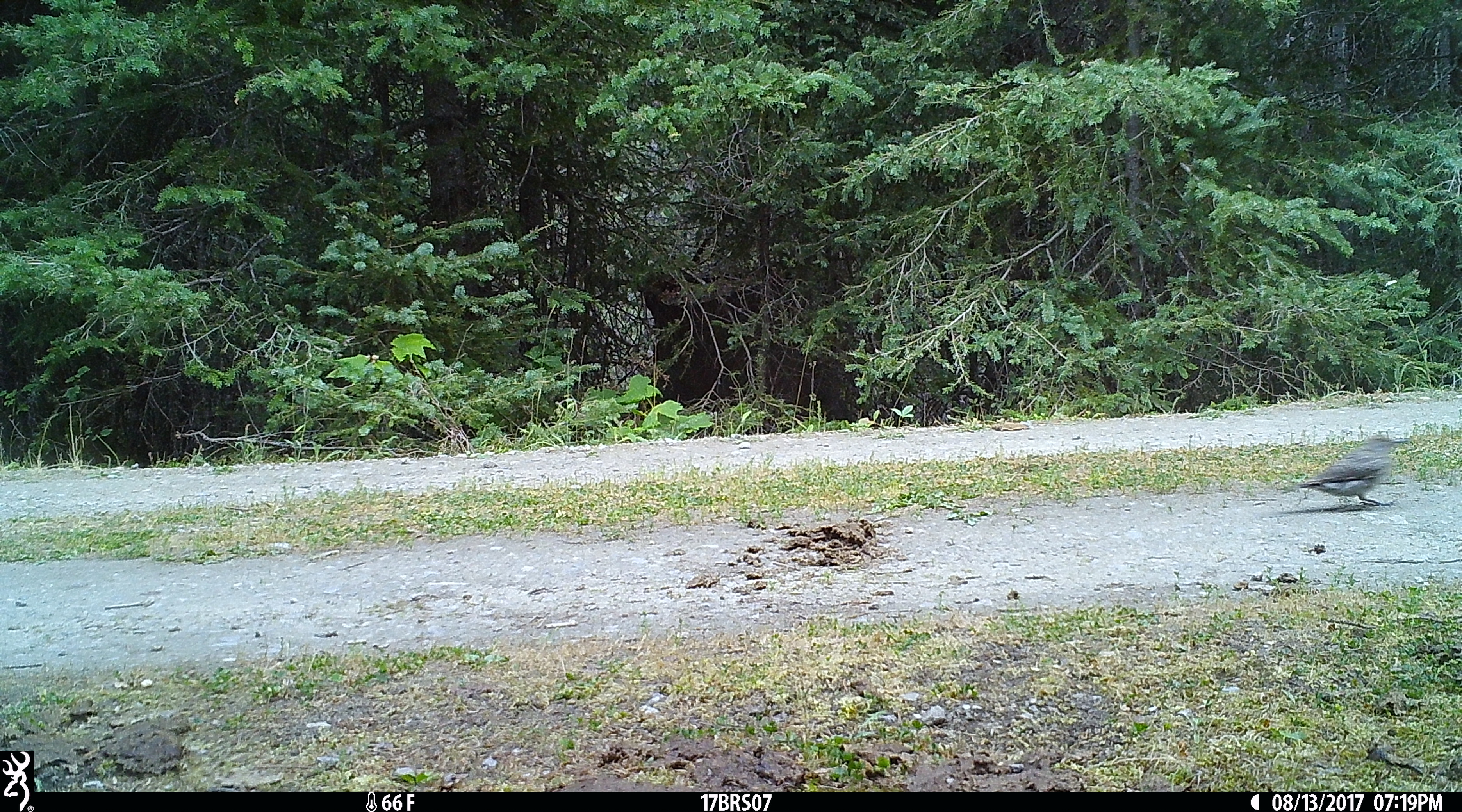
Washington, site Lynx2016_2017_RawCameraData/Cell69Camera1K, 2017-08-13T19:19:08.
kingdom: Animalia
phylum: Chordata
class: Aves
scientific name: Aves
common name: birds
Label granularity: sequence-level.